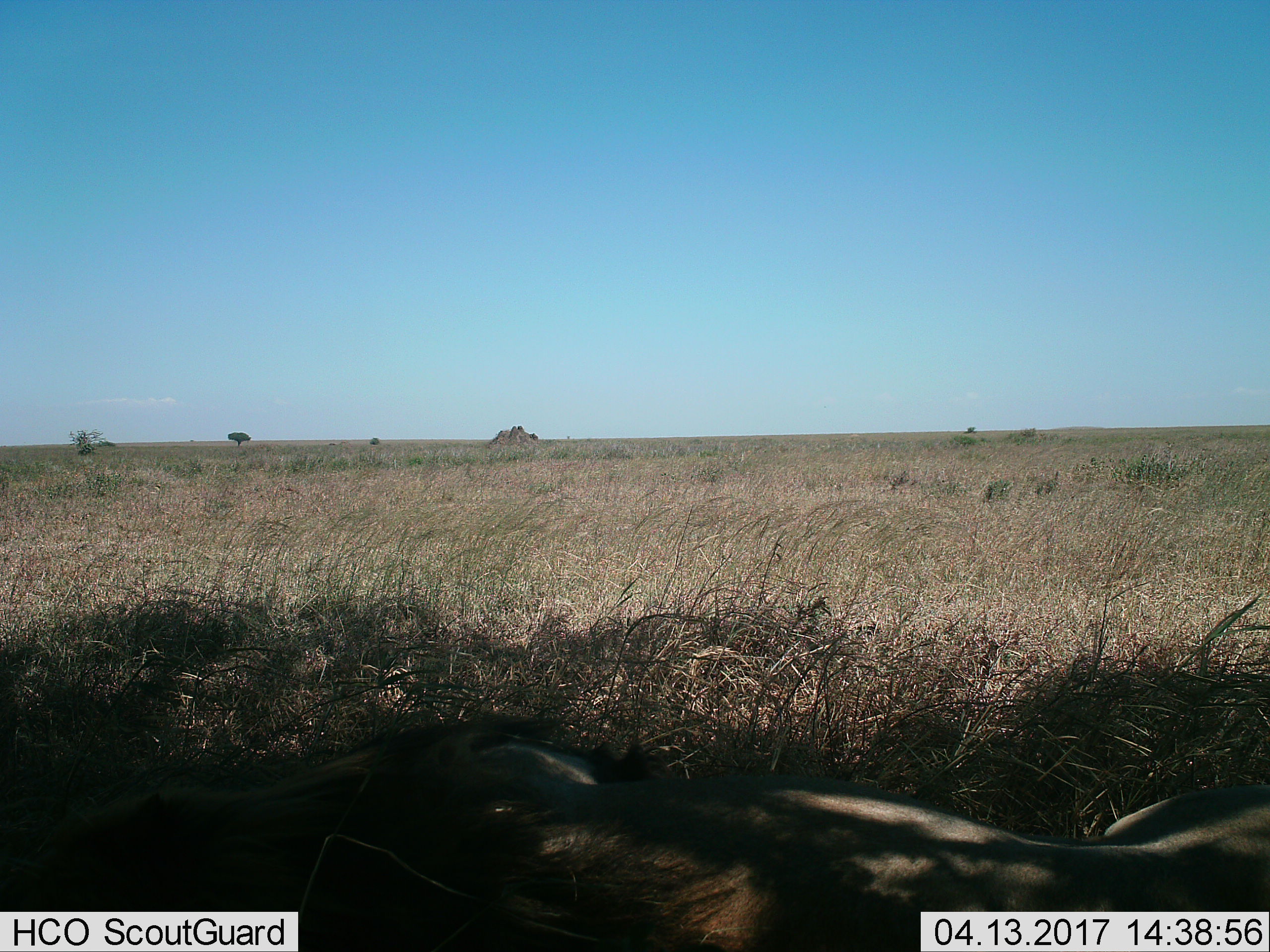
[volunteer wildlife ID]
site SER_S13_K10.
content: unidentified animal